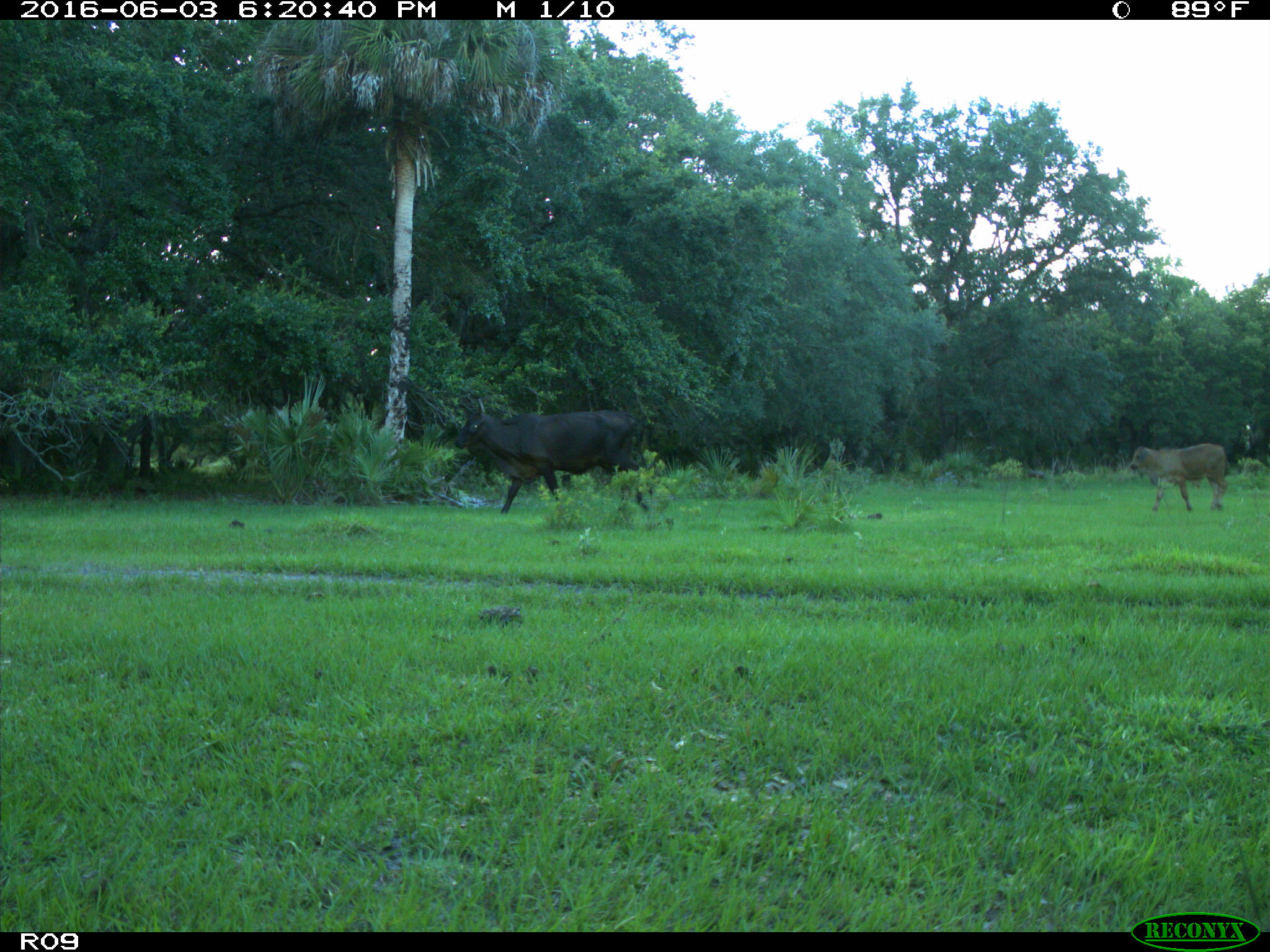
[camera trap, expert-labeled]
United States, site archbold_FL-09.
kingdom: Animalia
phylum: Chordata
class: Mammalia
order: Artiodactyla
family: Bovidae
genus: Bos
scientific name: Bos taurus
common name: domestic cow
Bos taurus (domestic cow).